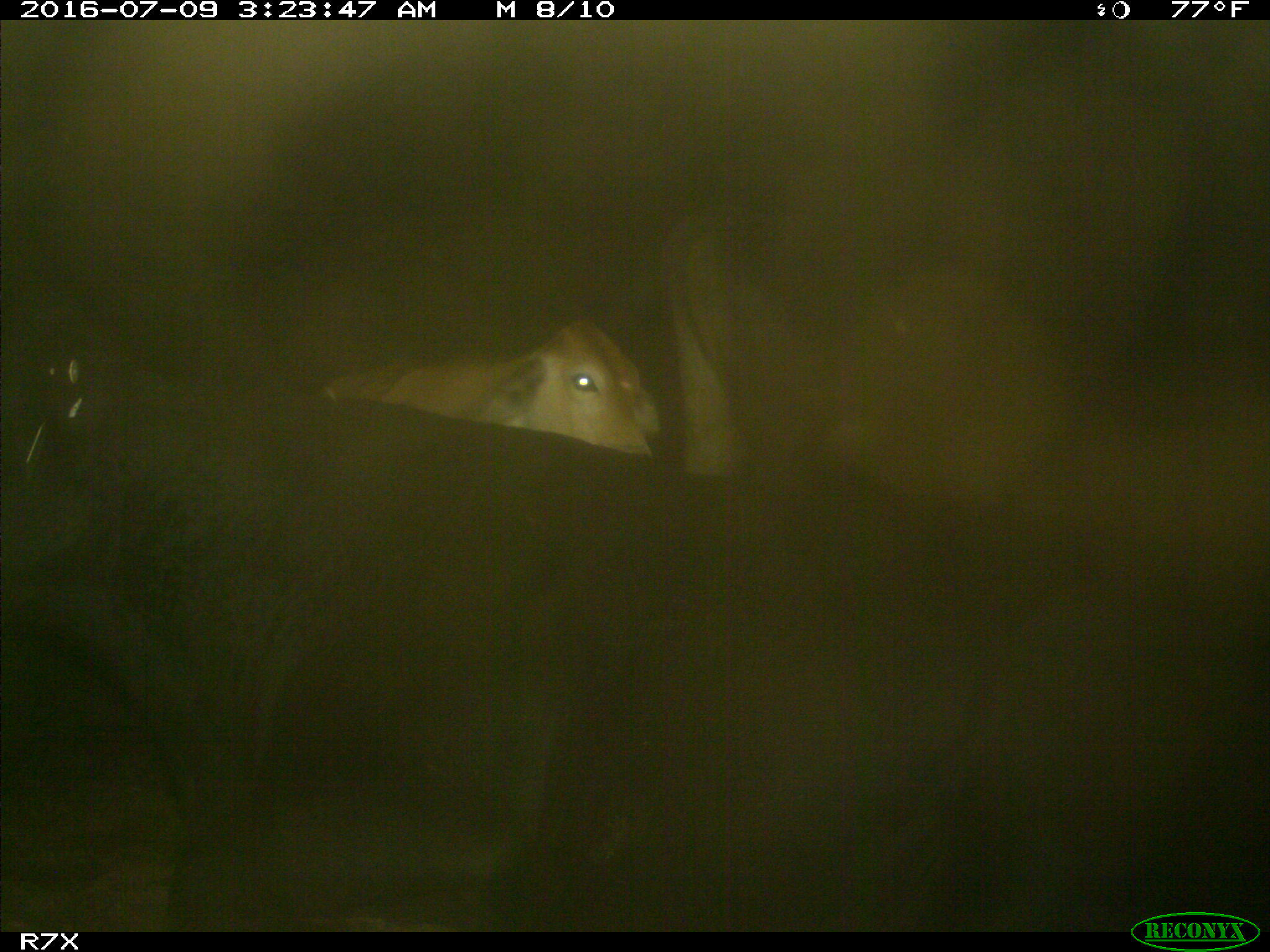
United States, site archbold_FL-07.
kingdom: Animalia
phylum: Chordata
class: Mammalia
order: Artiodactyla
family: Bovidae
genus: Bos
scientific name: Bos taurus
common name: domestic cow